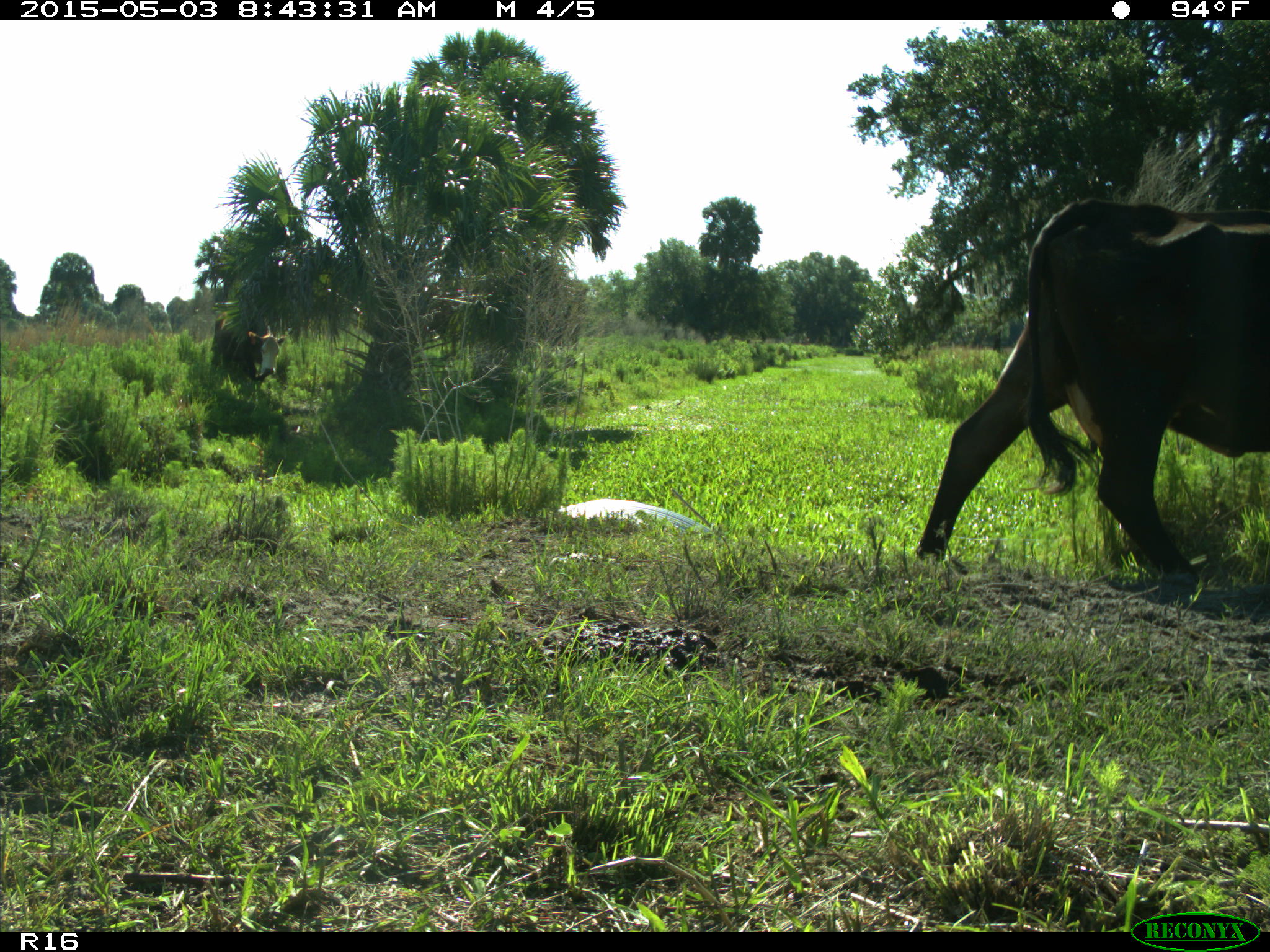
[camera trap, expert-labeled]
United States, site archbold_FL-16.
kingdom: Animalia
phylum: Chordata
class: Mammalia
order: Artiodactyla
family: Bovidae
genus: Bos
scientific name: Bos taurus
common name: domestic cow